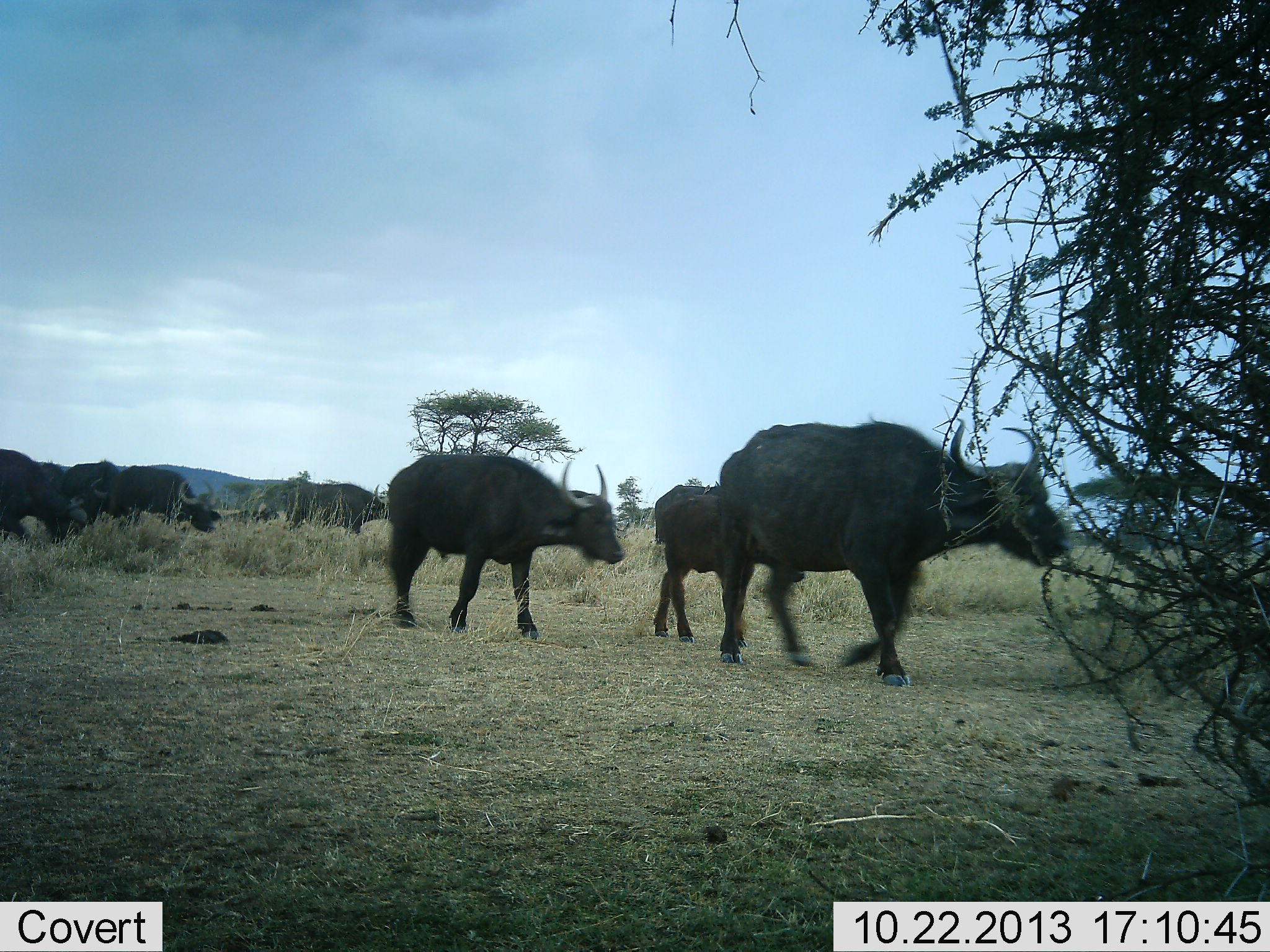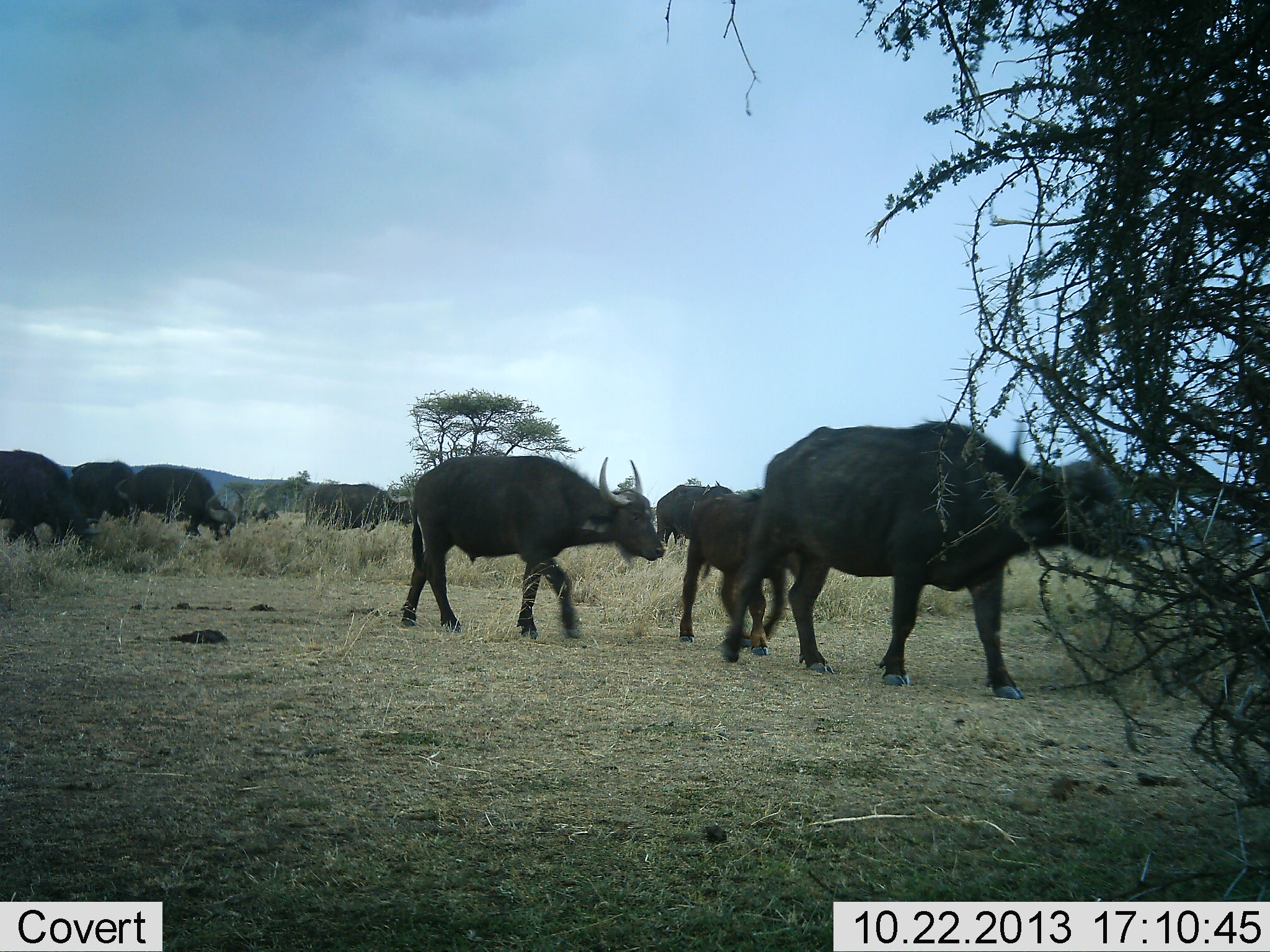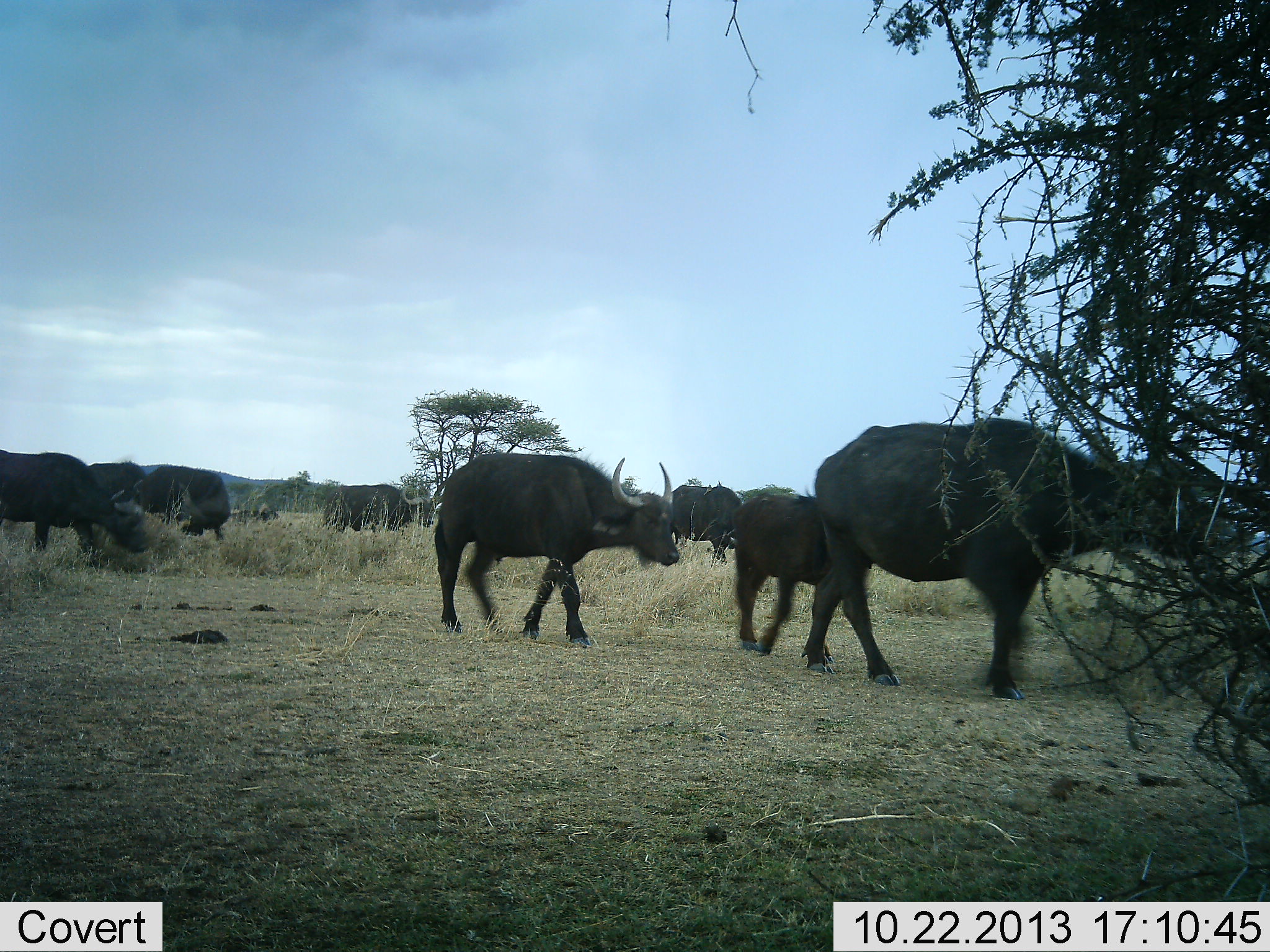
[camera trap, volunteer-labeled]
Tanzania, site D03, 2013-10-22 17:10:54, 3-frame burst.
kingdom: Animalia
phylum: Chordata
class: Mammalia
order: Artiodactyla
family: Bovidae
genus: Syncerus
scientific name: Syncerus caffer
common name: cape buffalo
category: buffalo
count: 9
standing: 20%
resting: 0%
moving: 90%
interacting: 0%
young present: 60%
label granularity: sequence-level